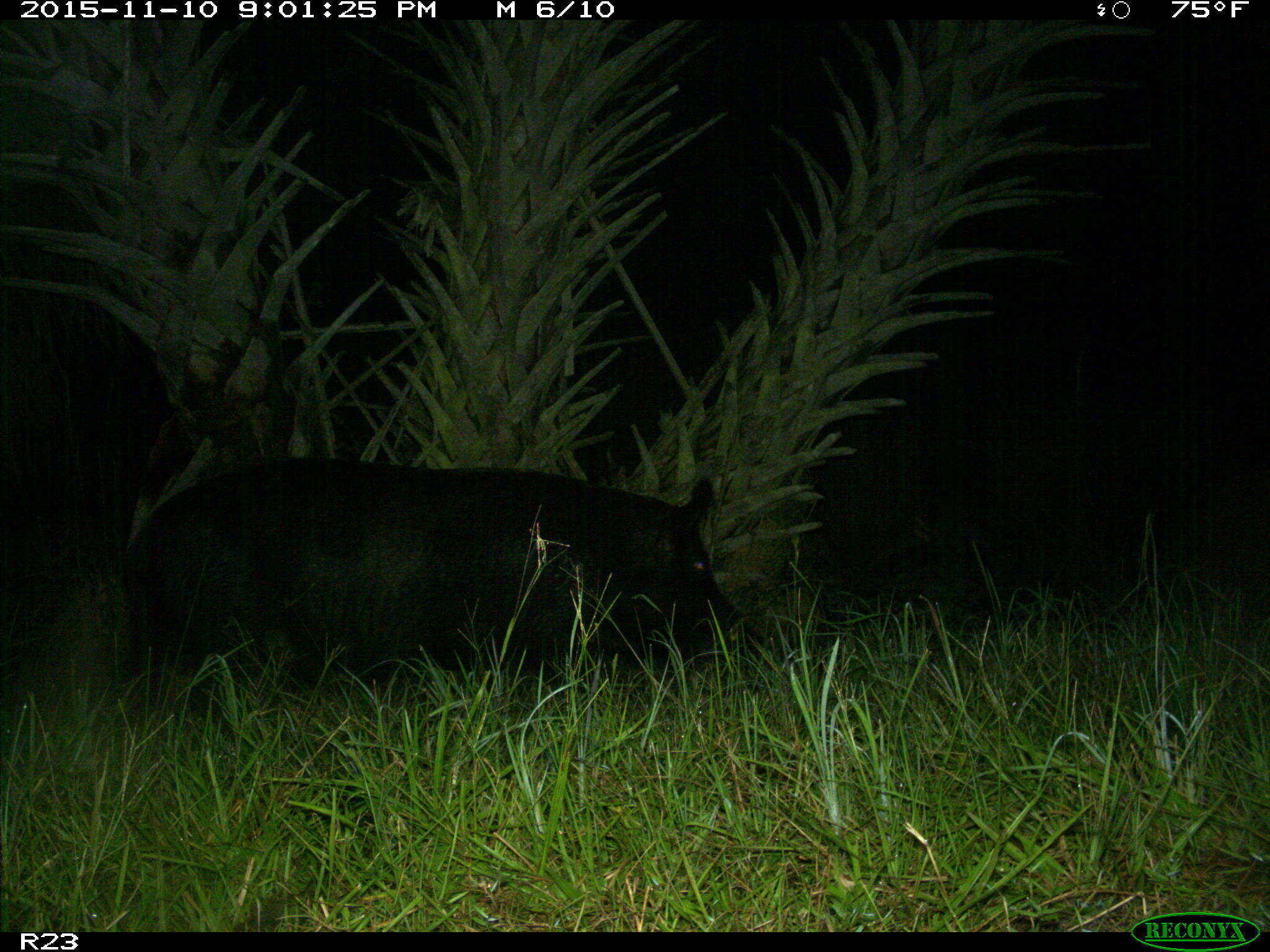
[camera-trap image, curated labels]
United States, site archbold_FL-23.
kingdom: Animalia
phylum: Chordata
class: Mammalia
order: Artiodactyla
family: Suidae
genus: Sus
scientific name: Sus scrofa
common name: wild boar